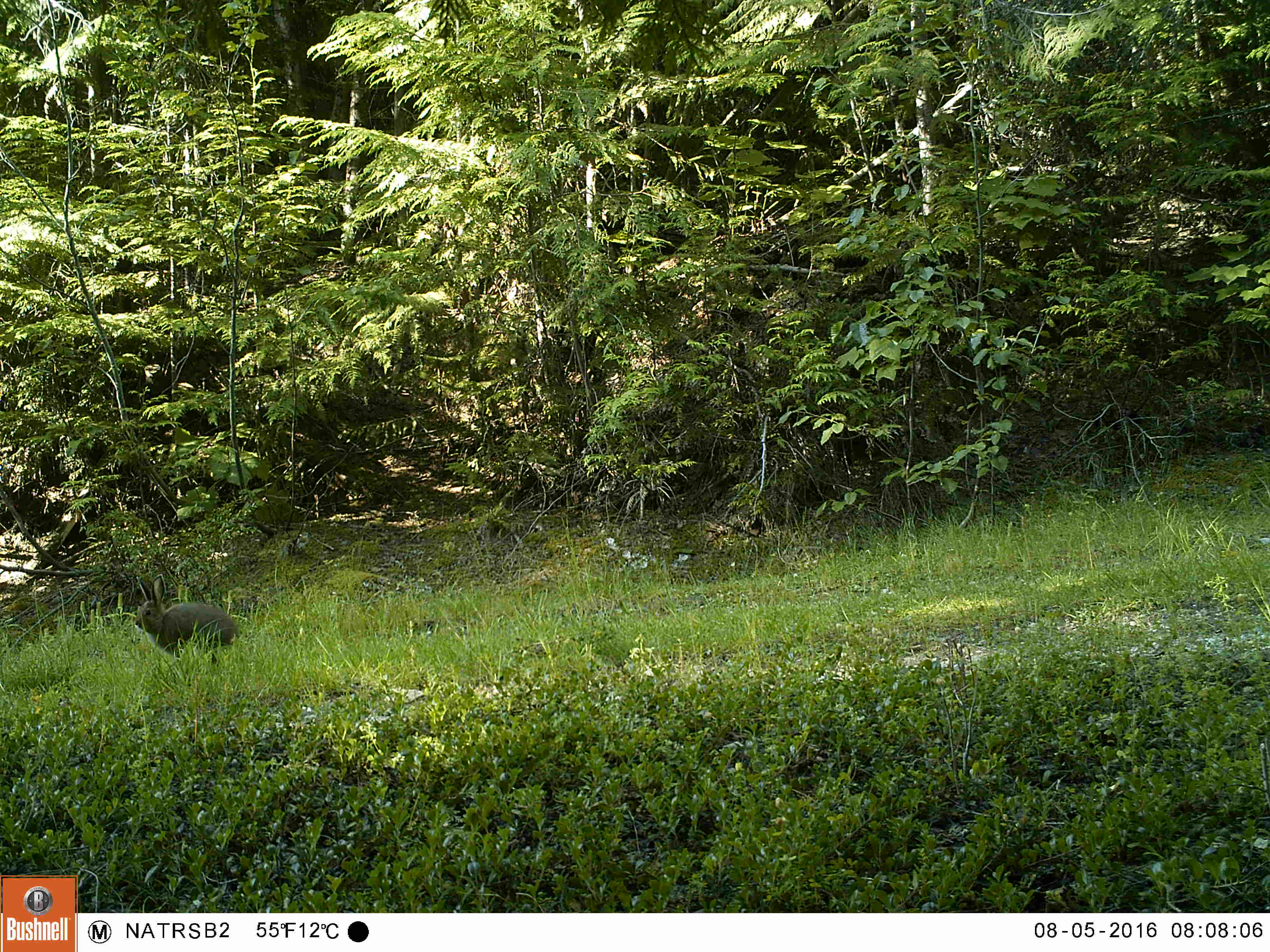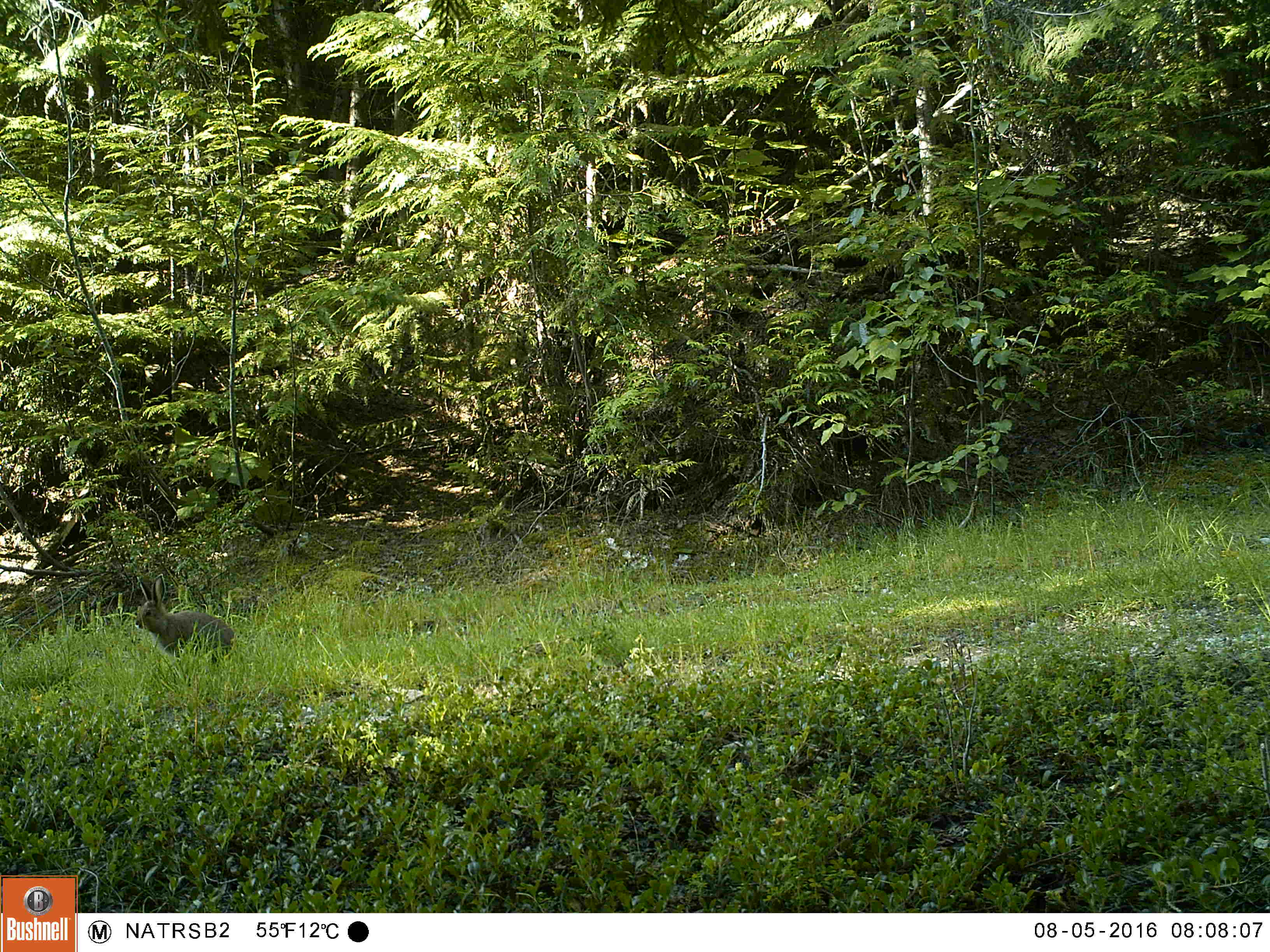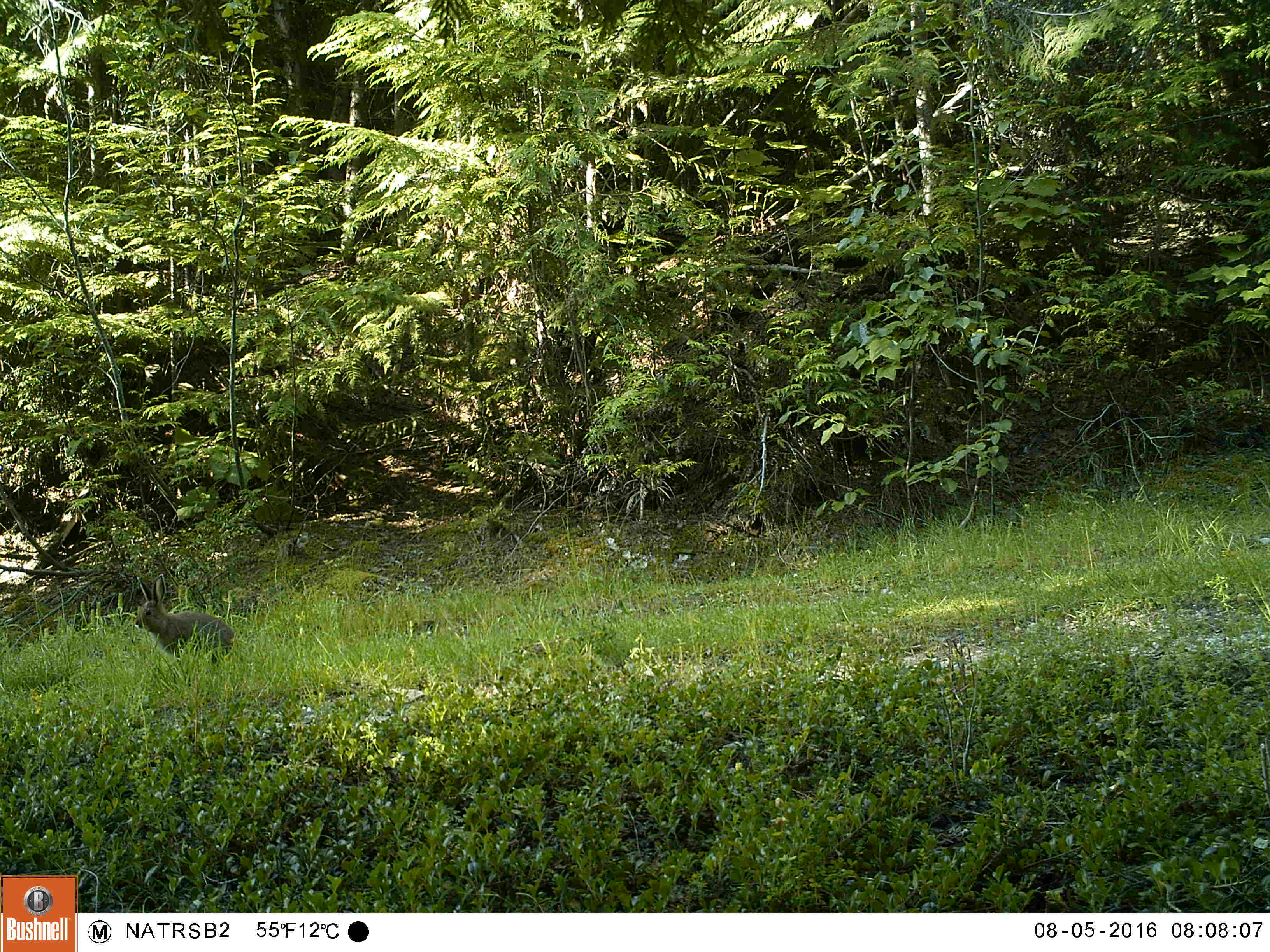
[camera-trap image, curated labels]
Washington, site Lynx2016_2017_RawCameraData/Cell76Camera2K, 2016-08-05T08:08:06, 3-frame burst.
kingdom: Animalia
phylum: Chordata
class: Mammalia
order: Lagomorpha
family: Leporidae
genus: Lepus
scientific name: Lepus americanus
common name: snowshoe hare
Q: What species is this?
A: Lepus americanus (snowshoe hare).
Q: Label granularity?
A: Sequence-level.